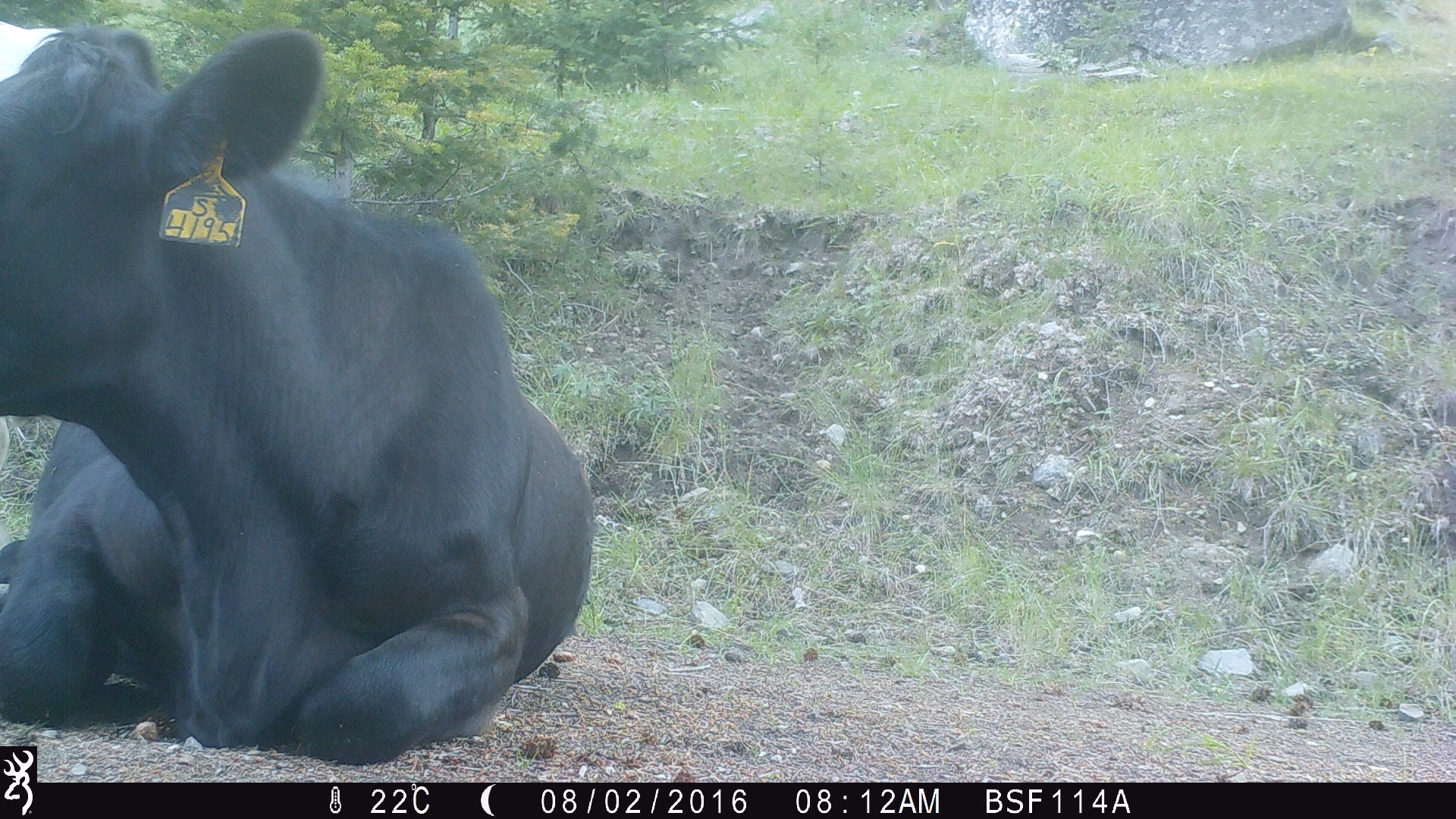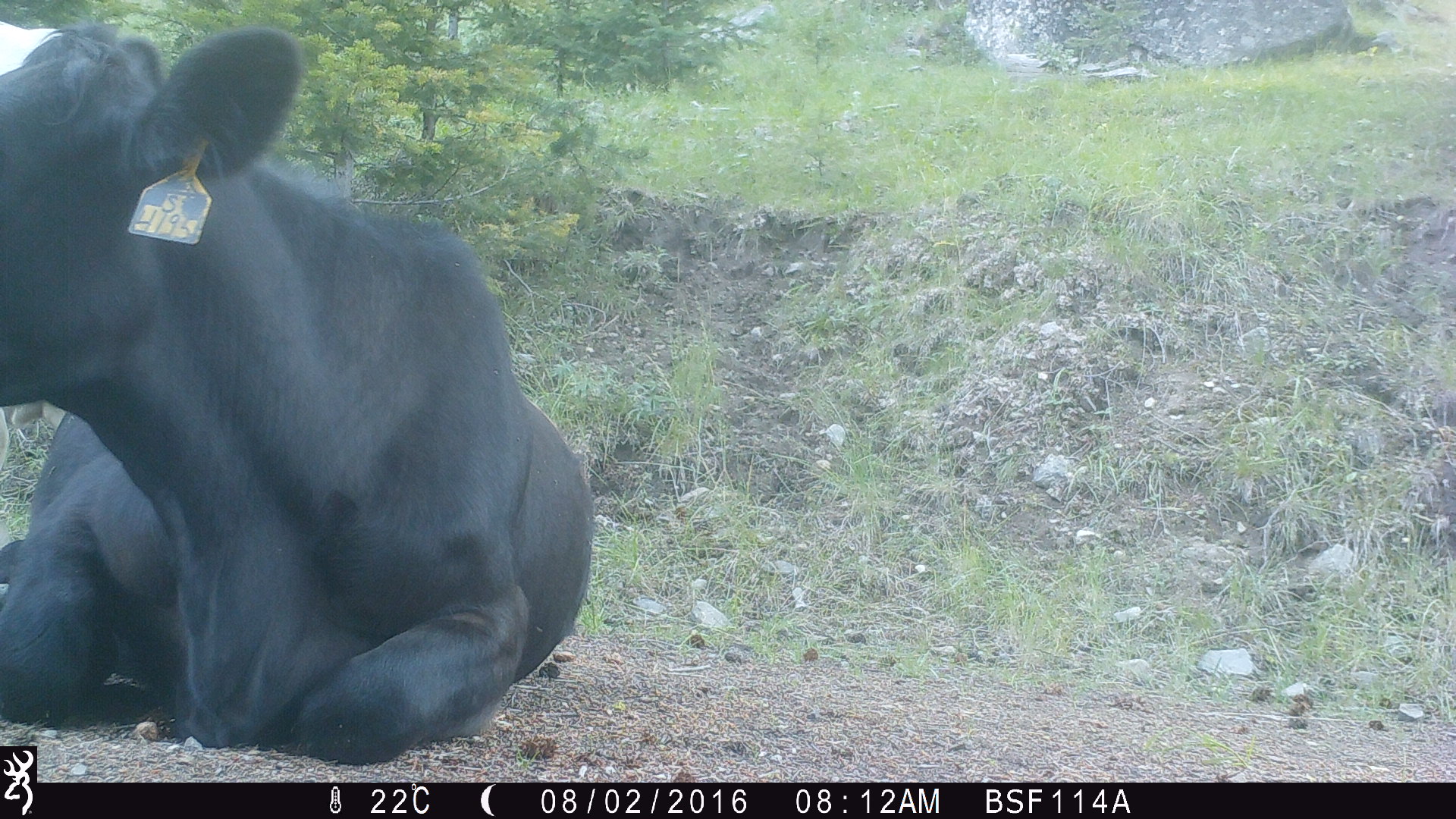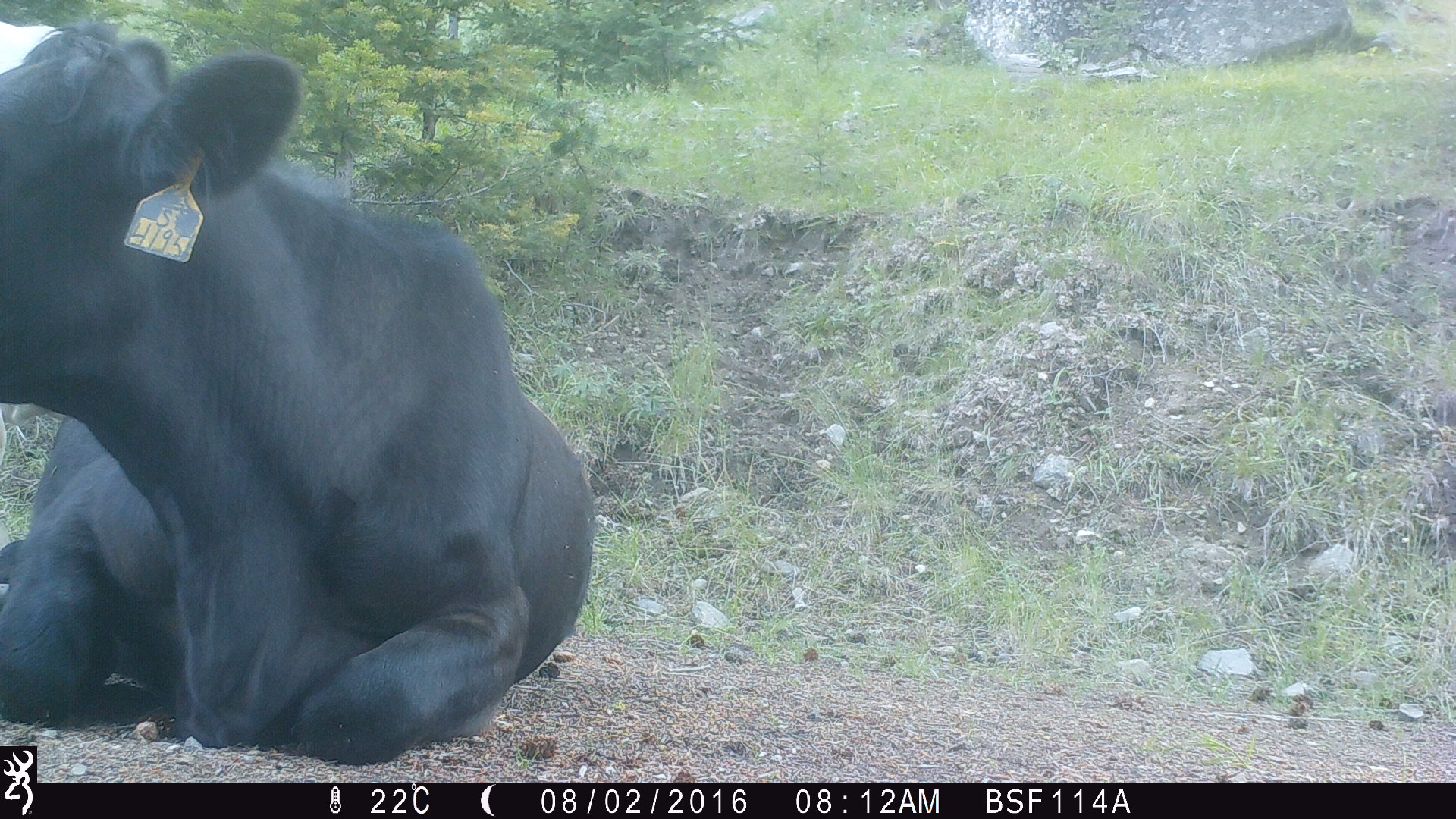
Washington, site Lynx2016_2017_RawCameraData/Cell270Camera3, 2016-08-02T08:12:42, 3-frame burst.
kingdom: Animalia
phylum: Chordata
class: Mammalia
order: Artiodactyla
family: Bovidae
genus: Bos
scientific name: Bos taurus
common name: domestic cattle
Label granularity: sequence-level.